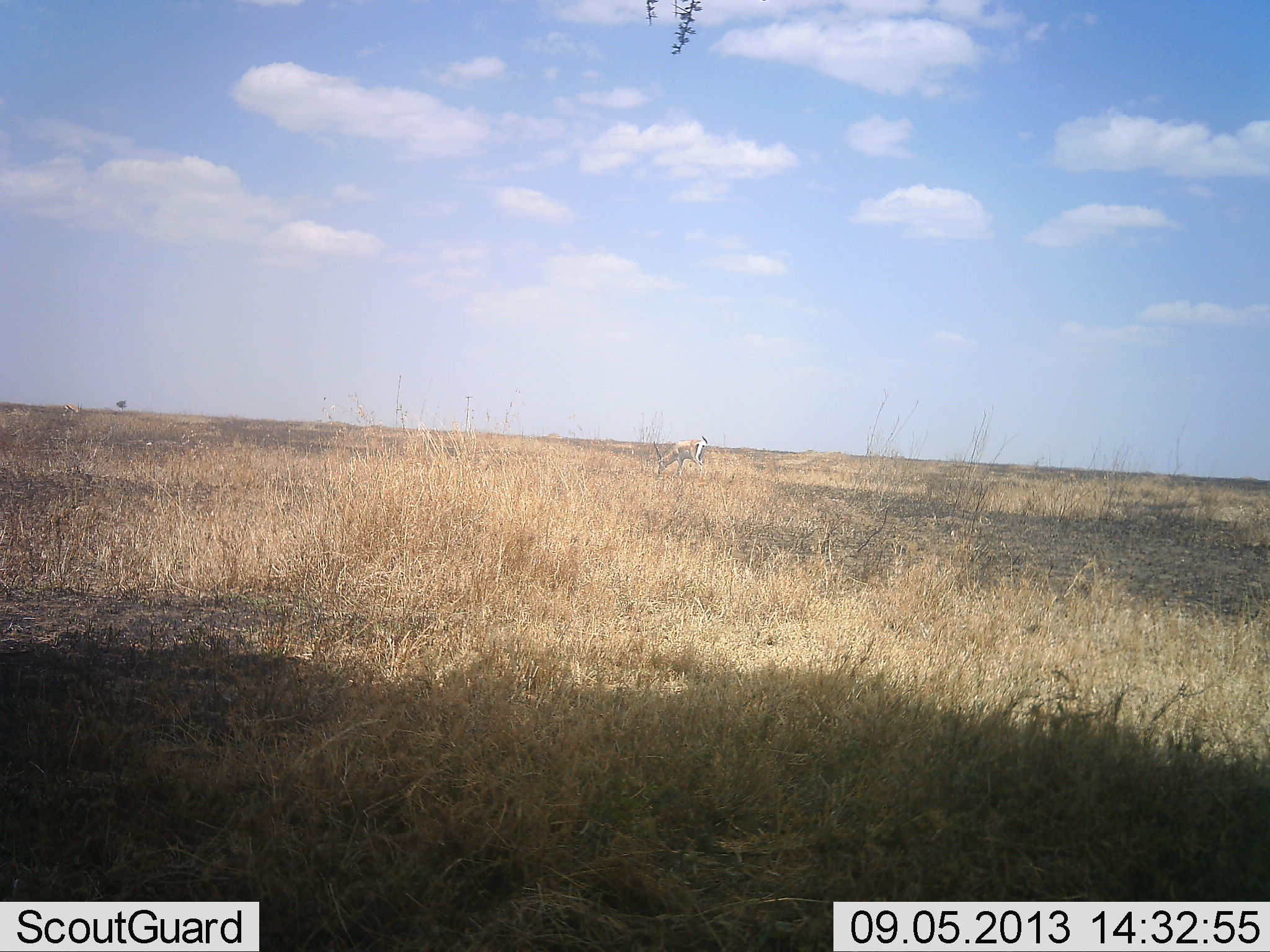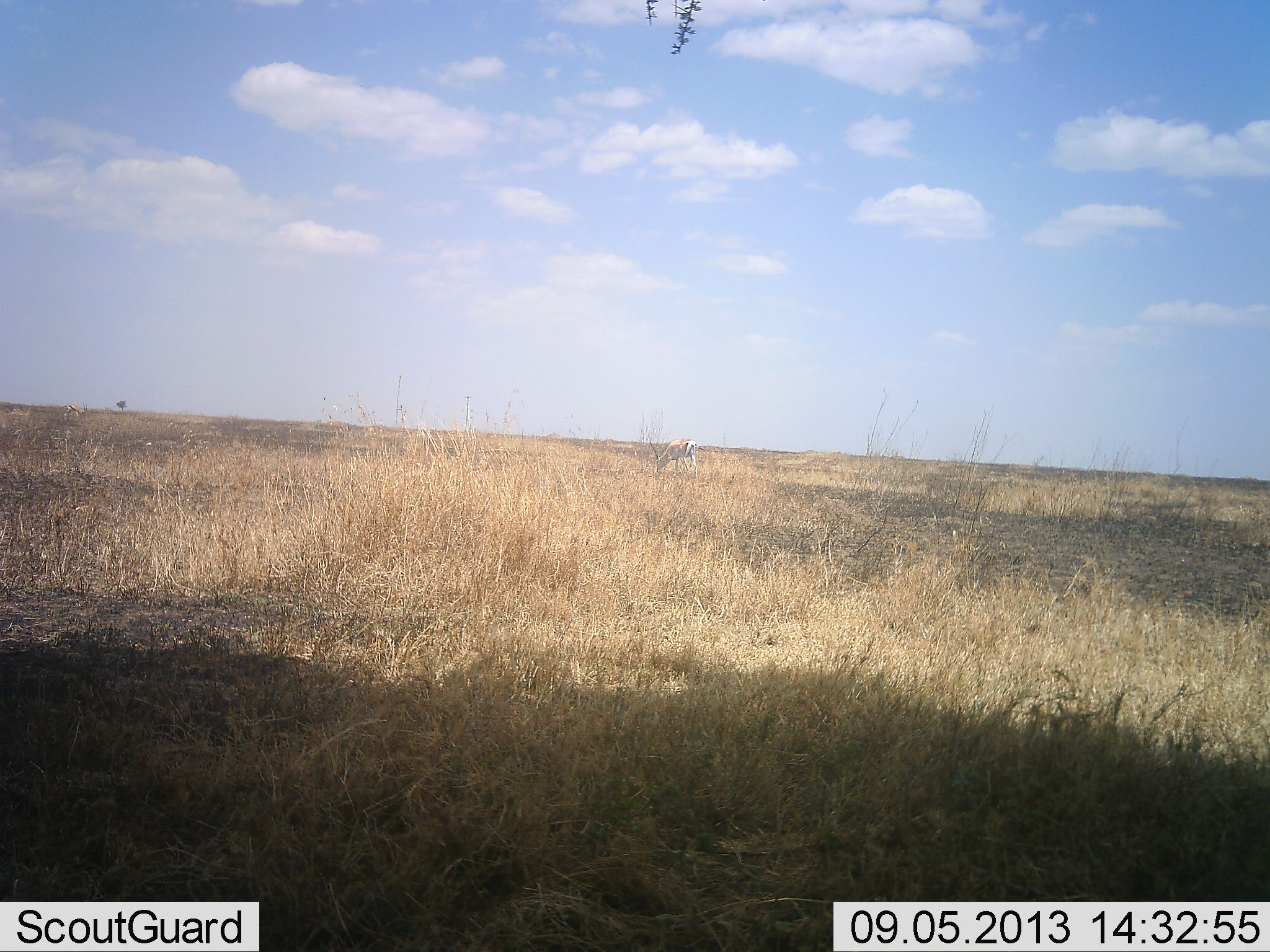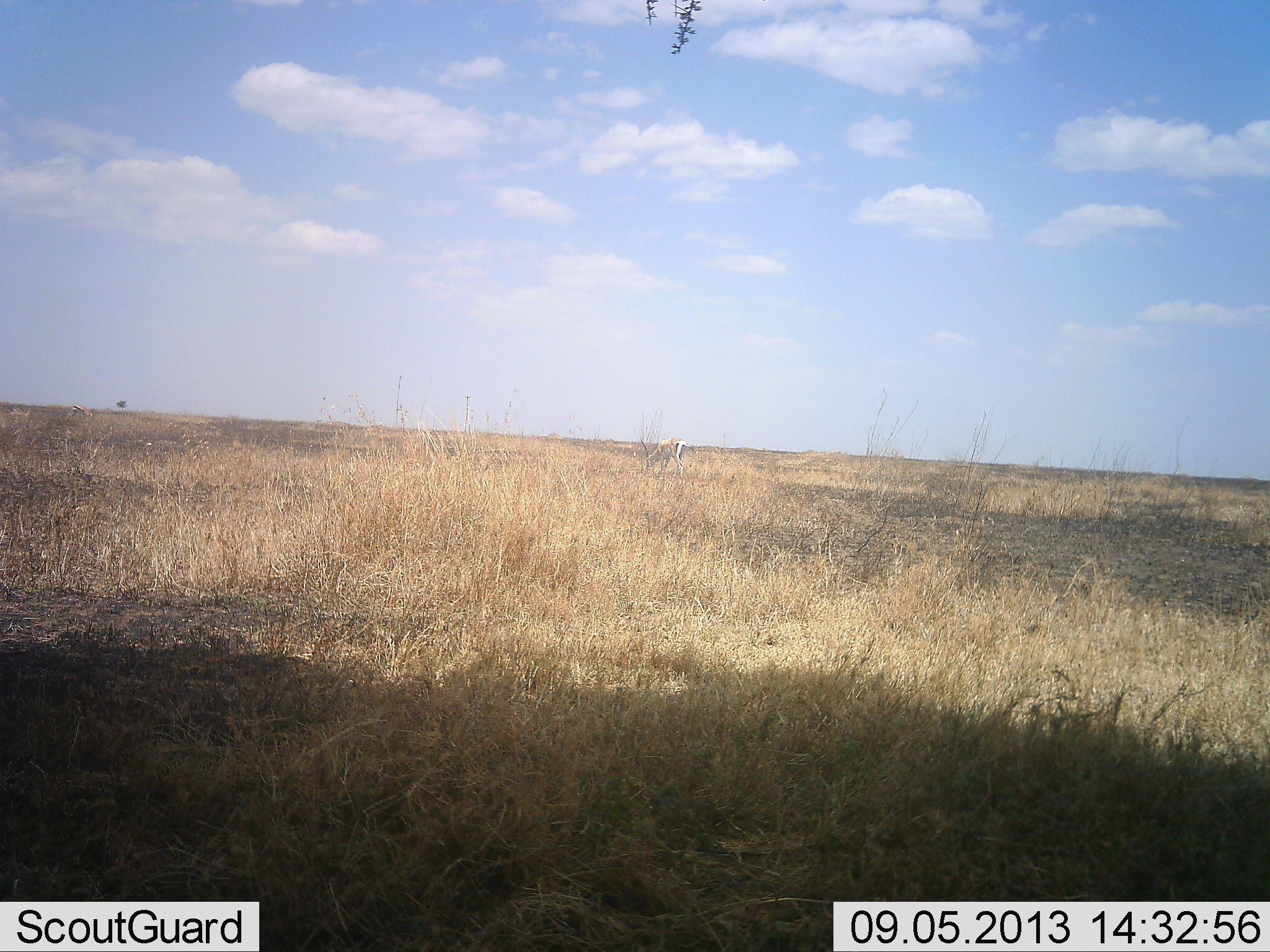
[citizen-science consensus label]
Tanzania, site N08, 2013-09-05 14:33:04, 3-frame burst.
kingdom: Animalia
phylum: Chordata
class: Mammalia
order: Artiodactyla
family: Bovidae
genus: Eudorcas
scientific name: Eudorcas thomsonii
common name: thomson's gazelle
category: gazellethomsons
Gazellethomsons (thomson's gazelle) (Eudorcas thomsonii), count 1. Behavior (volunteer vote fractions): standing 13%, resting 0%, moving 27%, interacting 0%. Young present (vote fraction): 0%. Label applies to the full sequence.